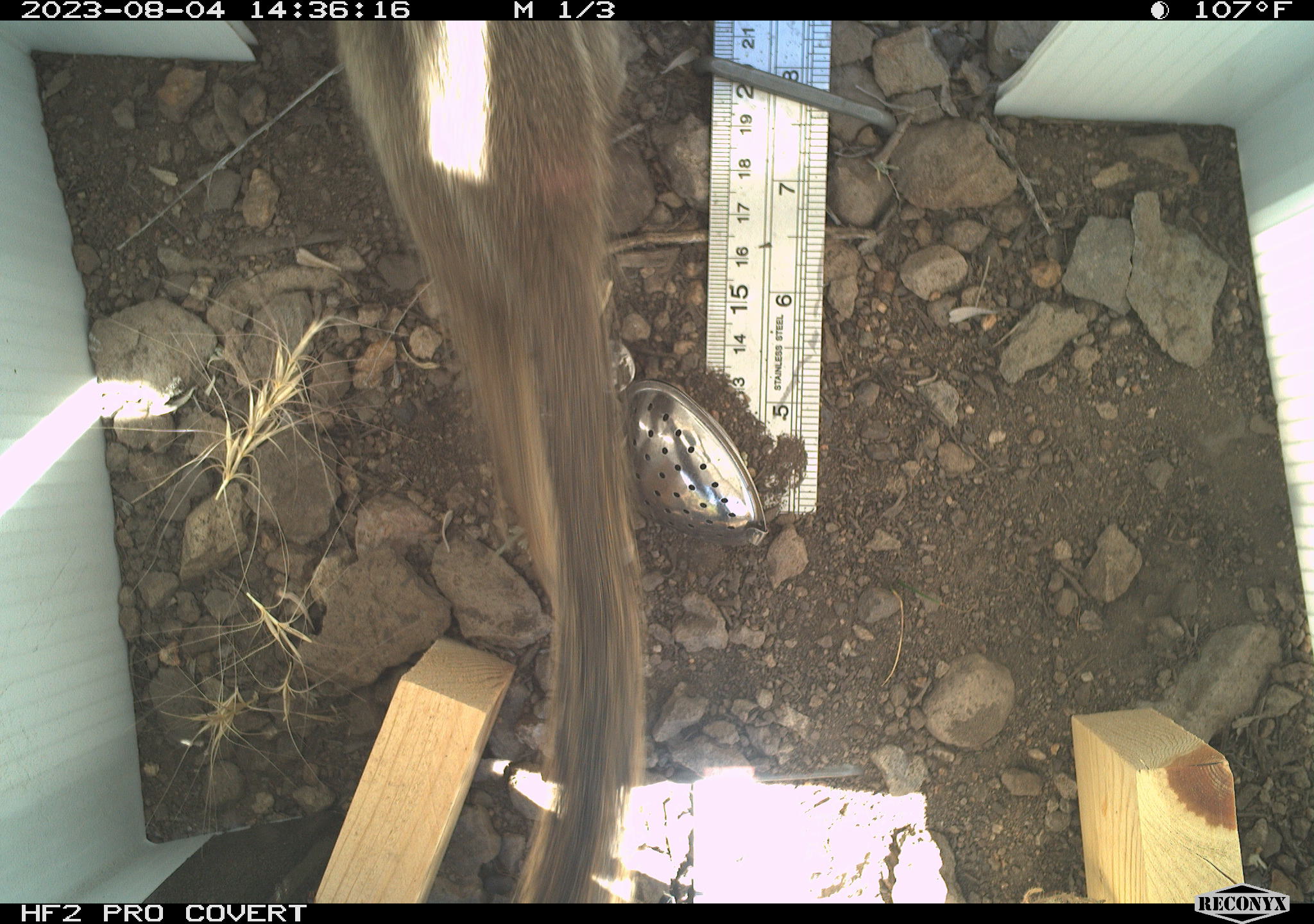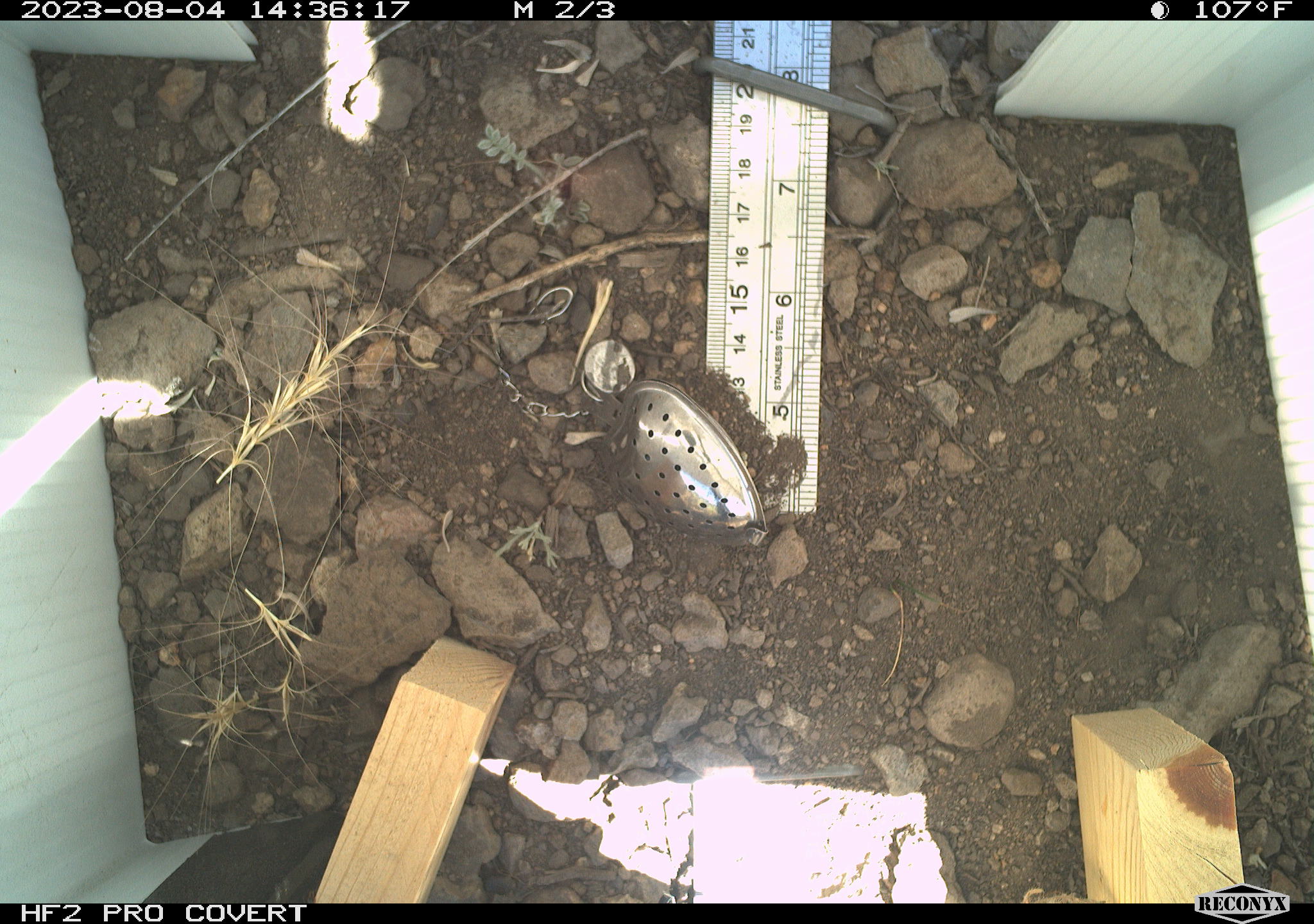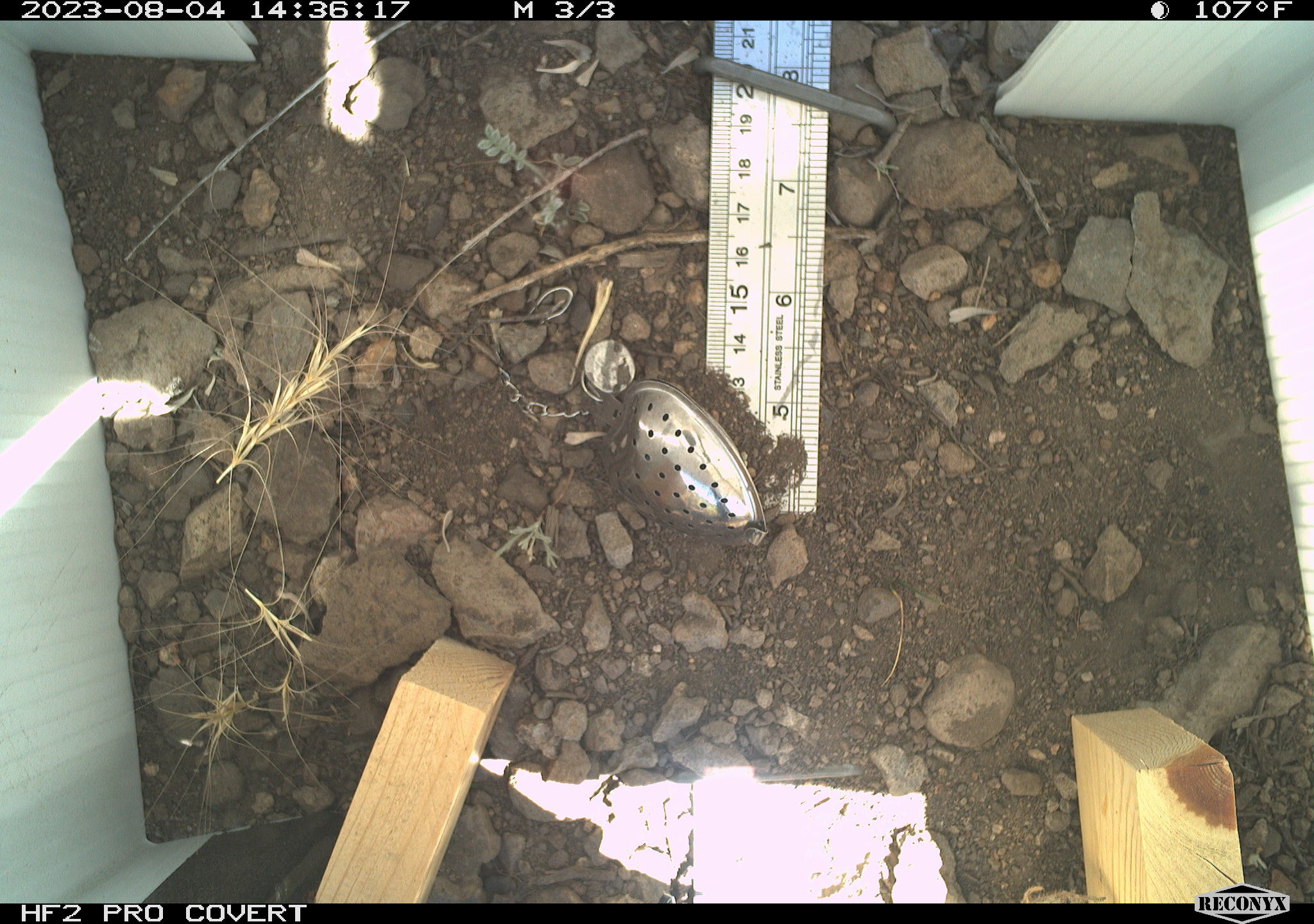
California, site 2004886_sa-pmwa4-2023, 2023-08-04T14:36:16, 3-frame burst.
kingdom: Animalia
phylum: Chordata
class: Mammalia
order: Rodentia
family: Sciuridae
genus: Callospermophilus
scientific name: Callospermophilus lateralis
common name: golden mantled ground squirrel